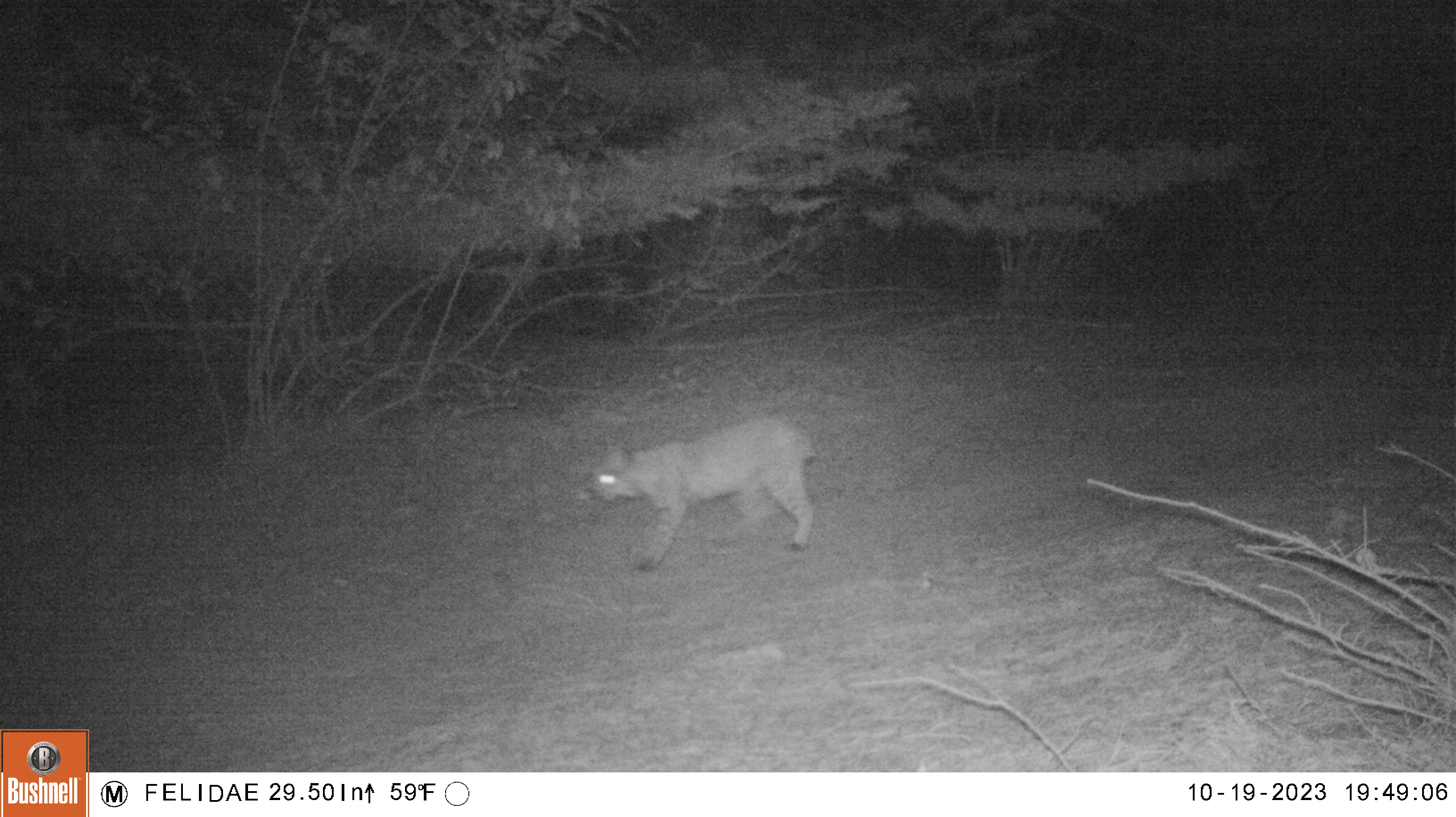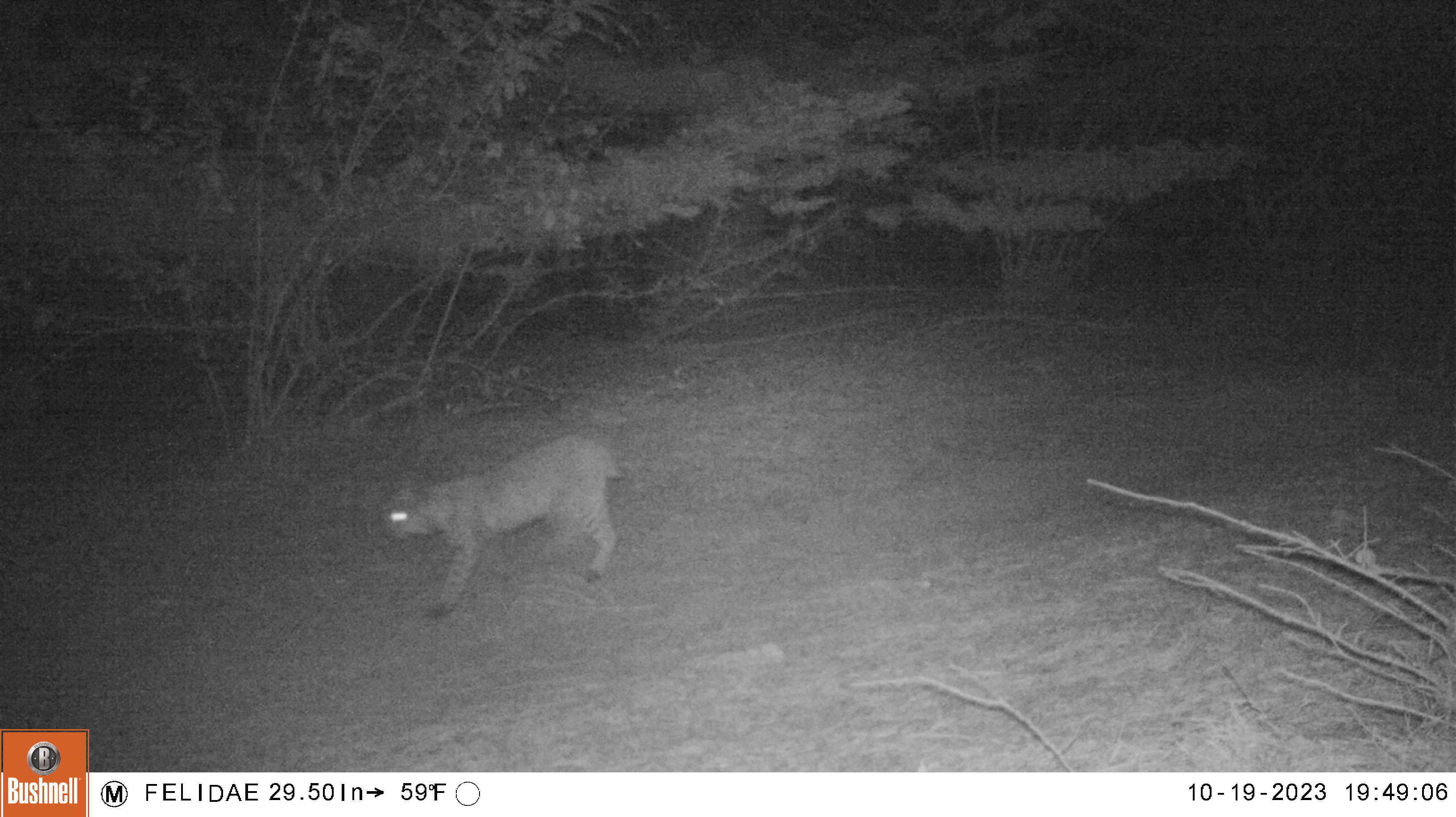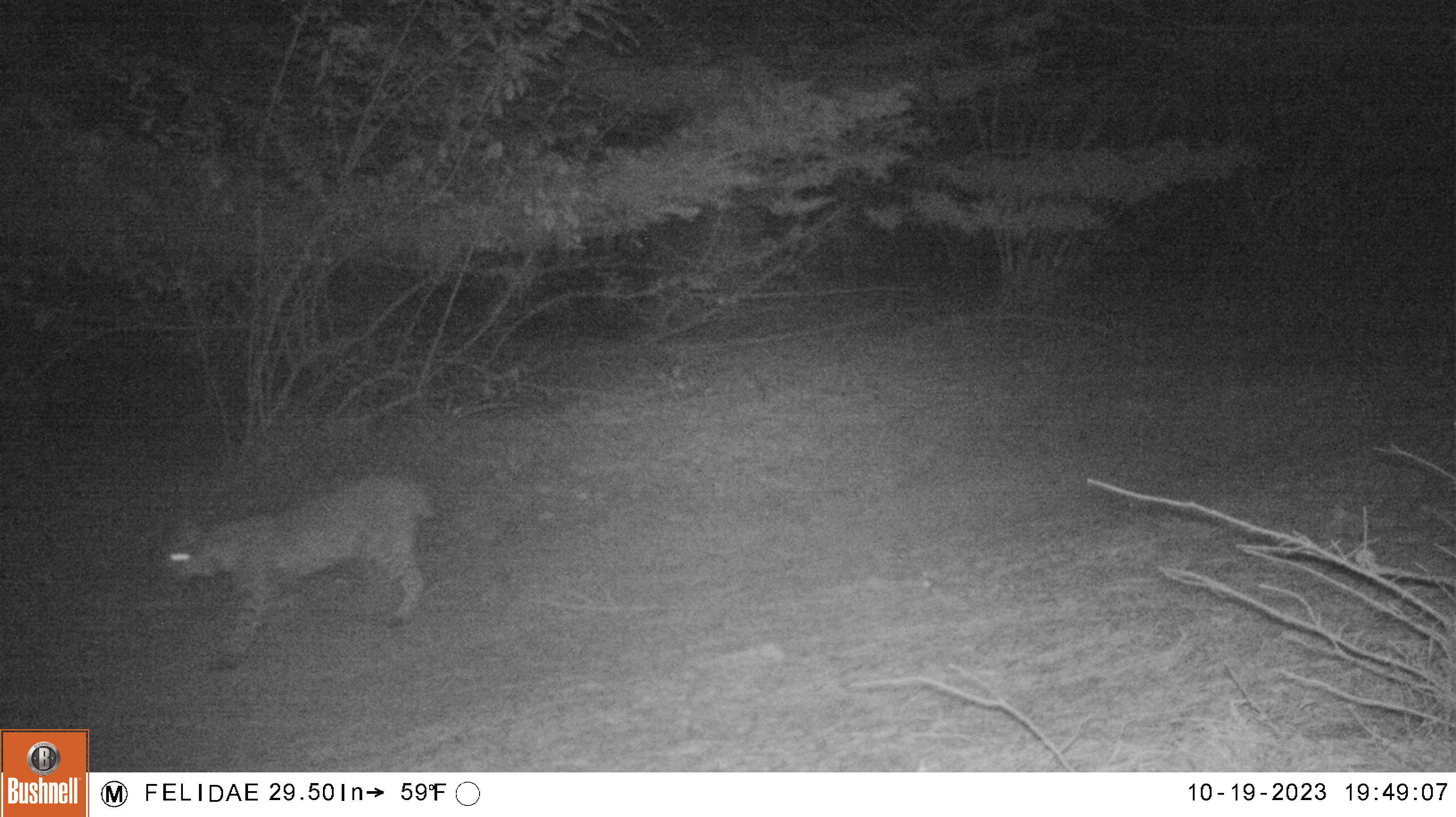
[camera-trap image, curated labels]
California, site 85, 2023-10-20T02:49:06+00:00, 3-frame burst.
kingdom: Animalia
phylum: Chordata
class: Mammalia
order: Carnivora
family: Felidae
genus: Lynx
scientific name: Lynx rufus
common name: bobcat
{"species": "bobcat (Lynx rufus)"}